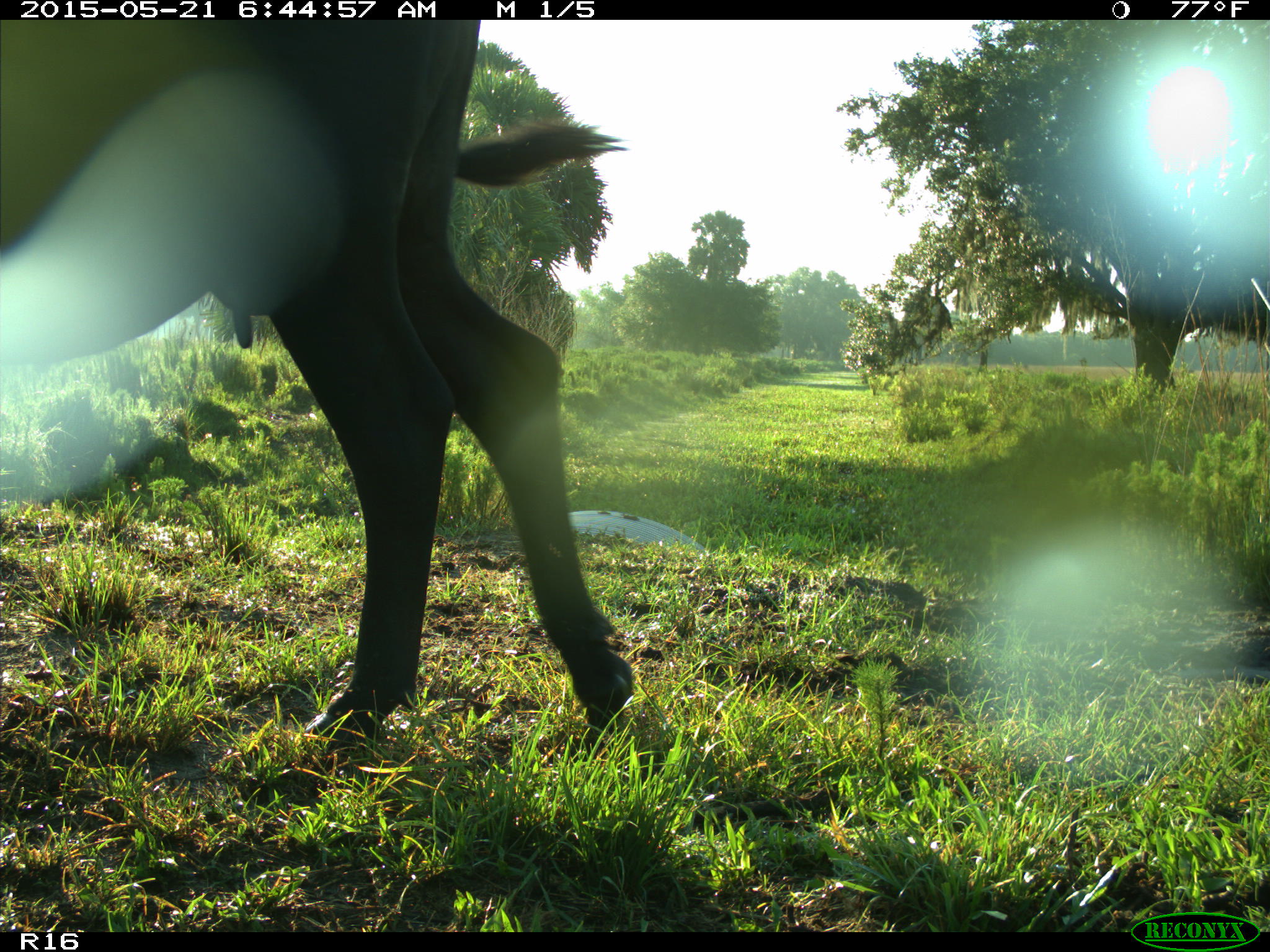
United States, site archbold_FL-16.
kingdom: Animalia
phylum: Chordata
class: Mammalia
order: Artiodactyla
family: Bovidae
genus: Bos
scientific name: Bos taurus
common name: domestic cow